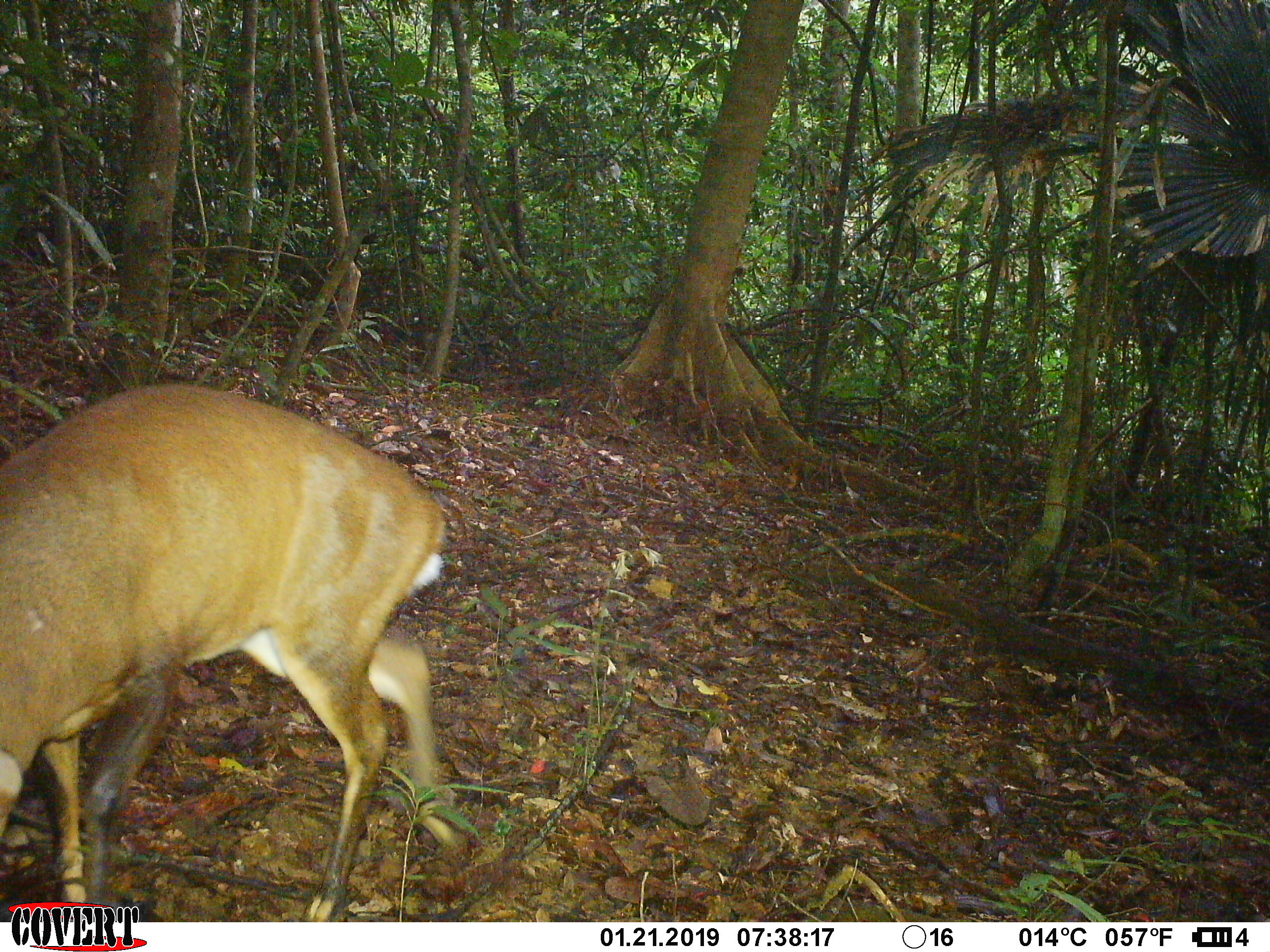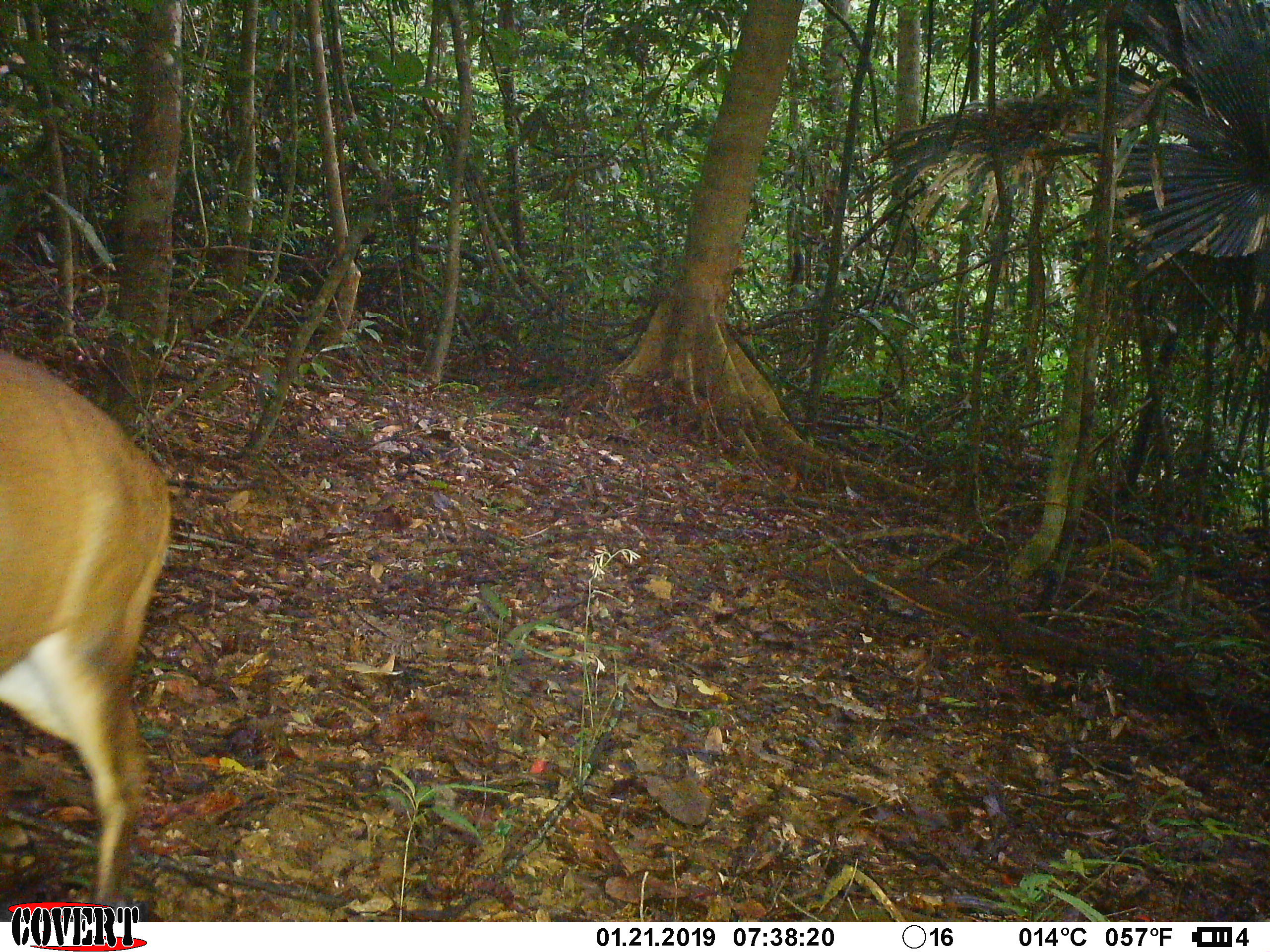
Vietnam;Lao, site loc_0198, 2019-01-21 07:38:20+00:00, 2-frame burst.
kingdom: Animalia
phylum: Chordata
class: Mammalia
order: Artiodactyla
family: Cervidae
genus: Muntiacus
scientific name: Muntiacus vuquangensis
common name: large-antlered muntjac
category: large antlered muntjac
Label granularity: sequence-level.